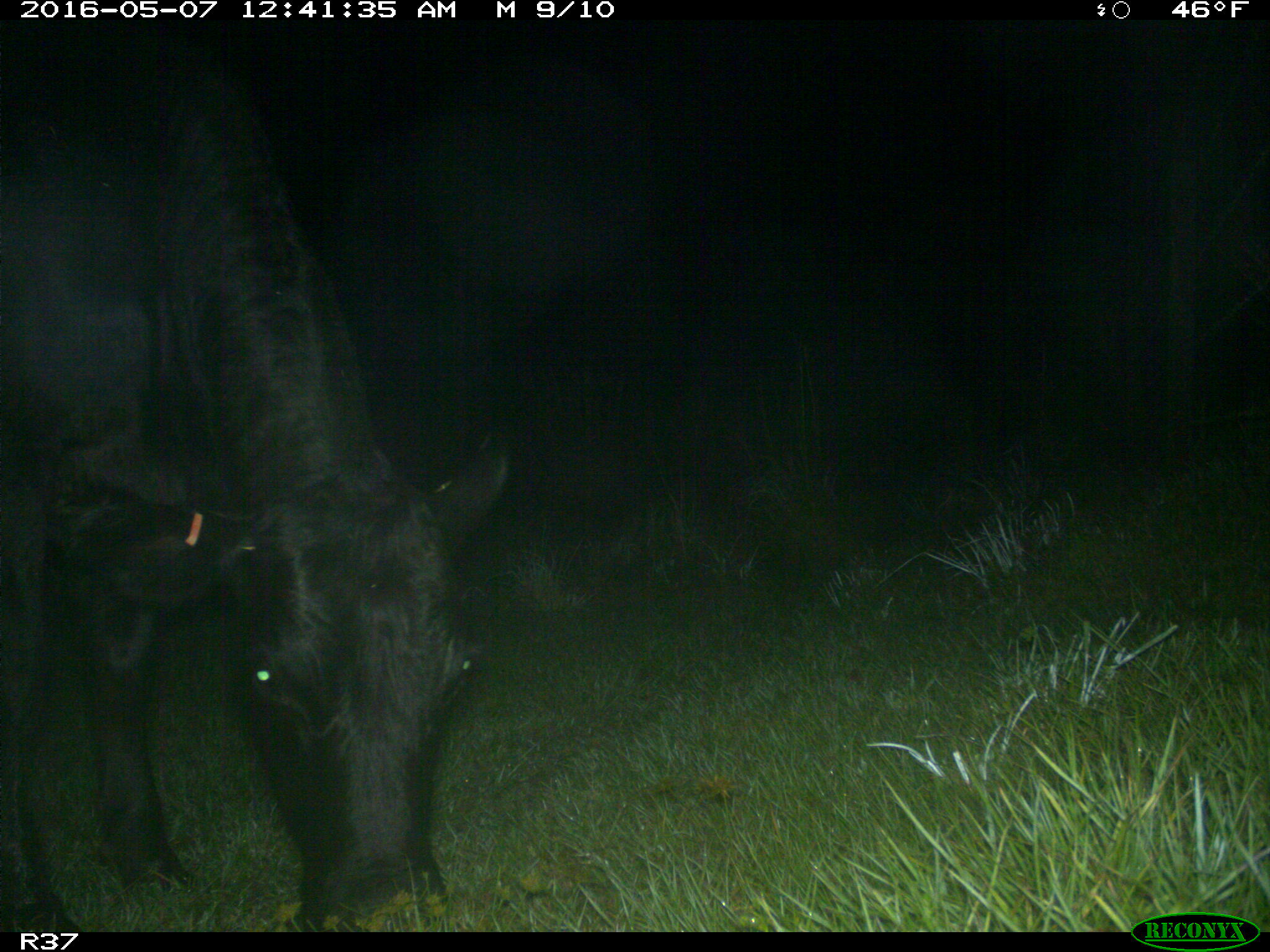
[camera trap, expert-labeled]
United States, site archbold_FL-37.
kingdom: Animalia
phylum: Chordata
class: Mammalia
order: Artiodactyla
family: Bovidae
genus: Bos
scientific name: Bos taurus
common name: domestic cow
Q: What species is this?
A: Bos taurus (domestic cow).